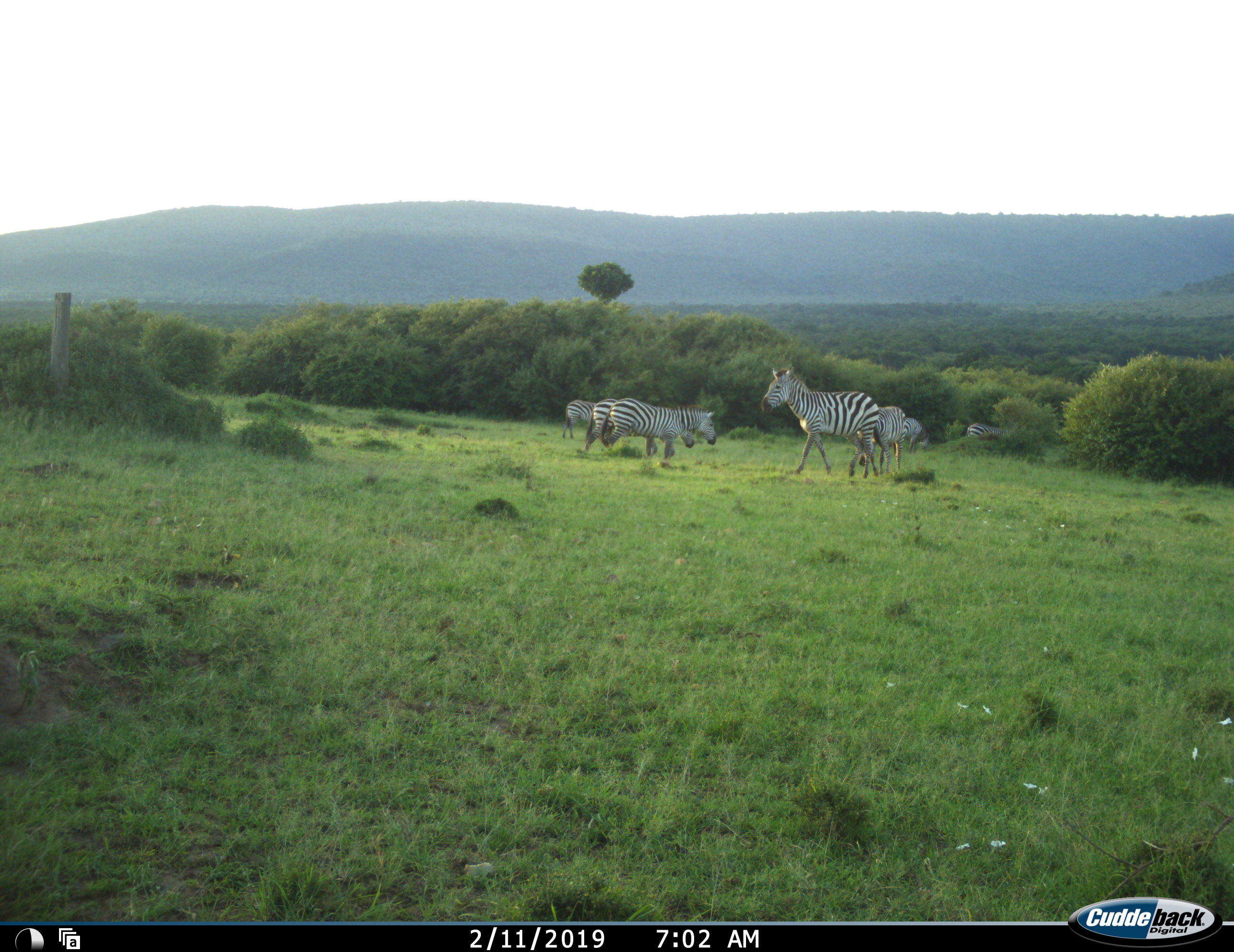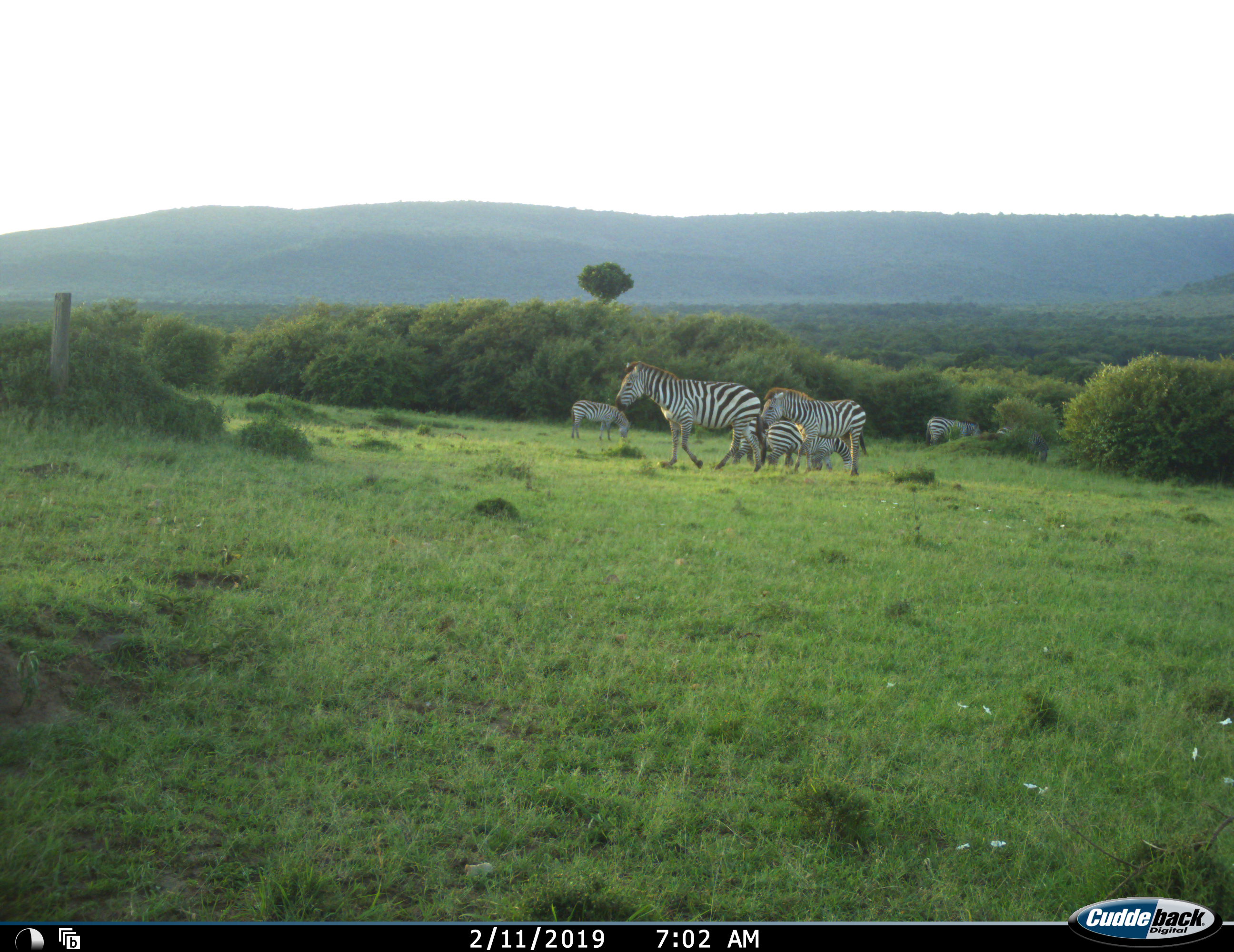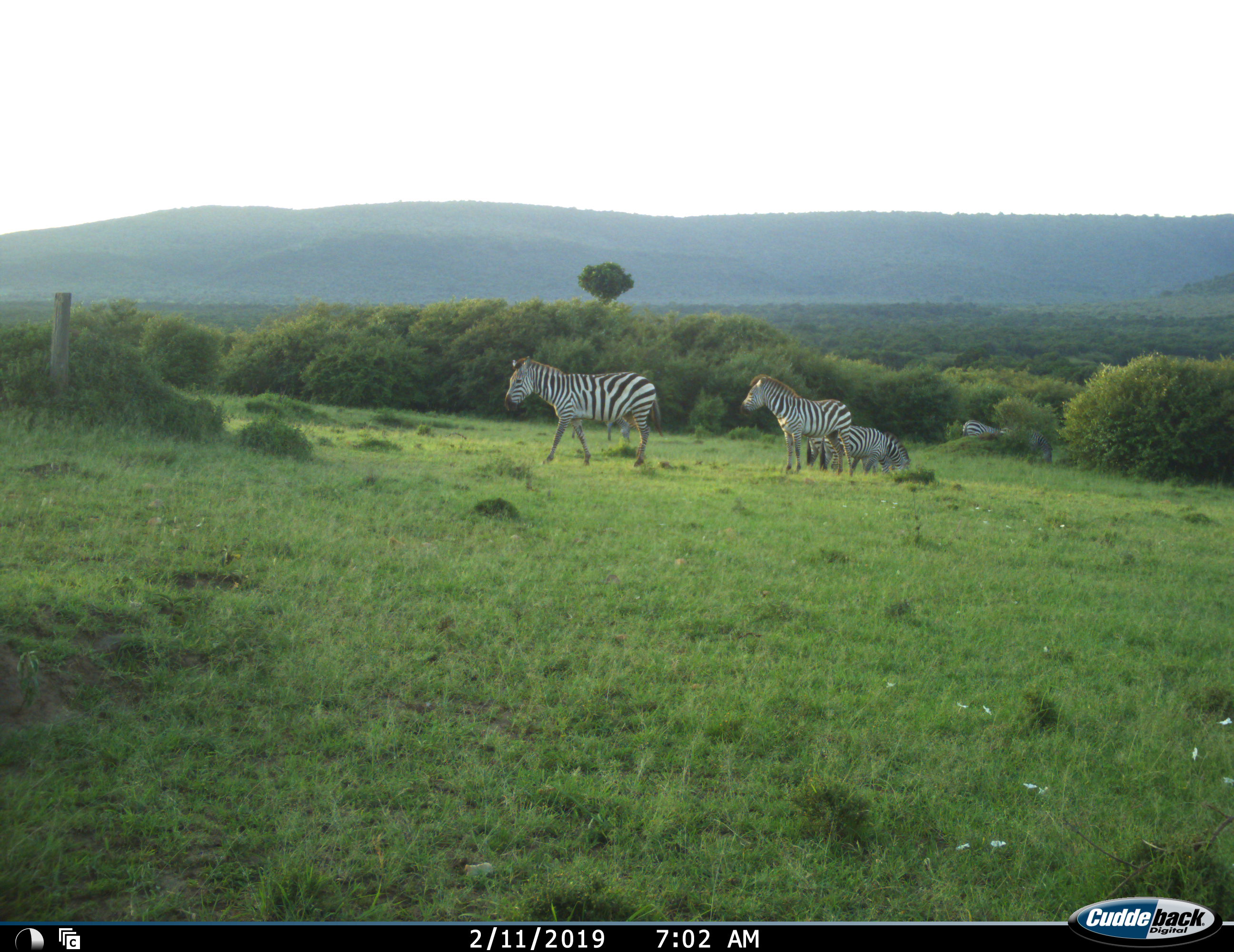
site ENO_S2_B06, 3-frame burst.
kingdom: Animalia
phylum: Chordata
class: Mammalia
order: Perissodactyla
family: Equidae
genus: Equus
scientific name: Equus quagga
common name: plains zebra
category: zebraplains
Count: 7.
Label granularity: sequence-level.